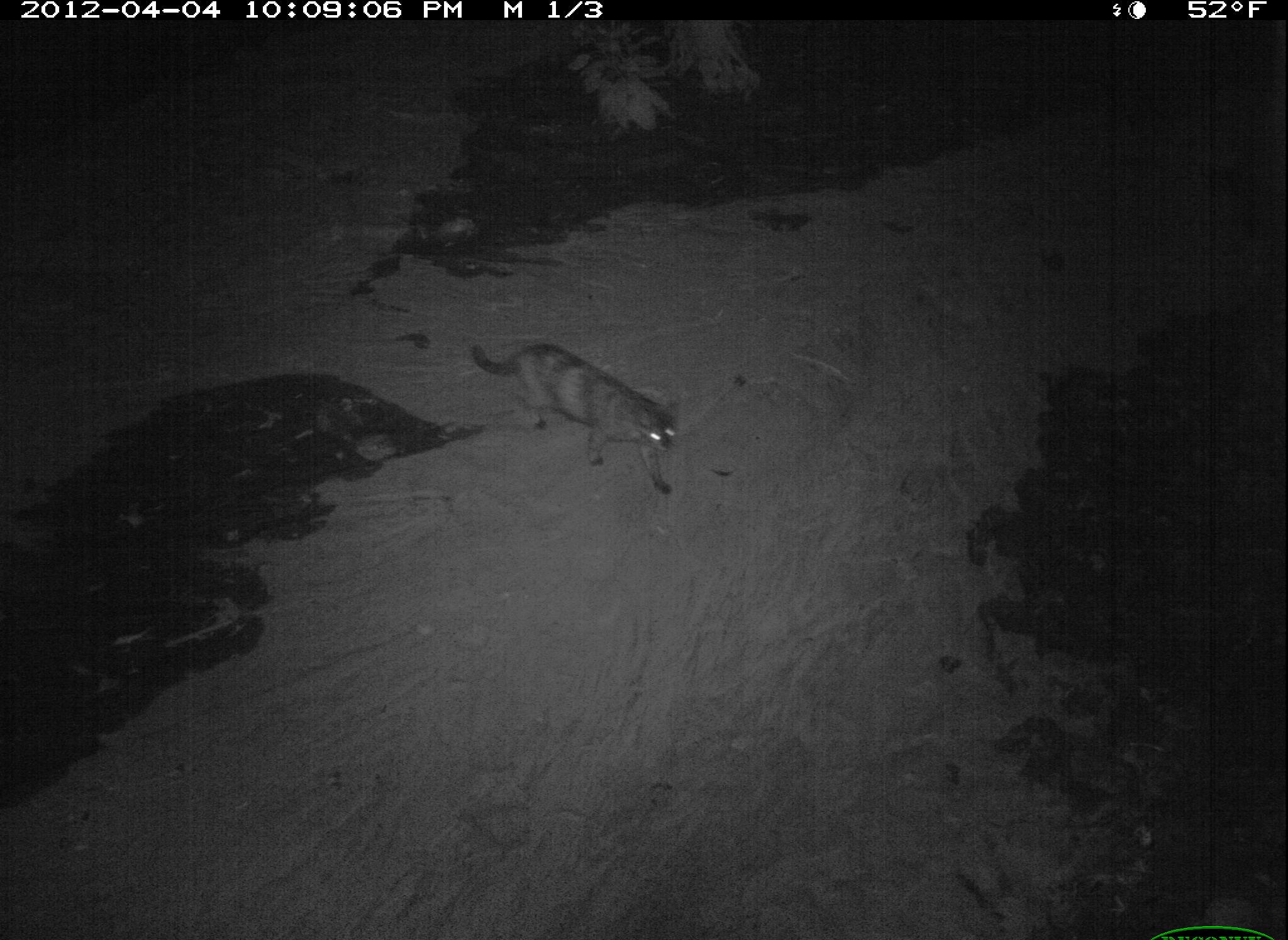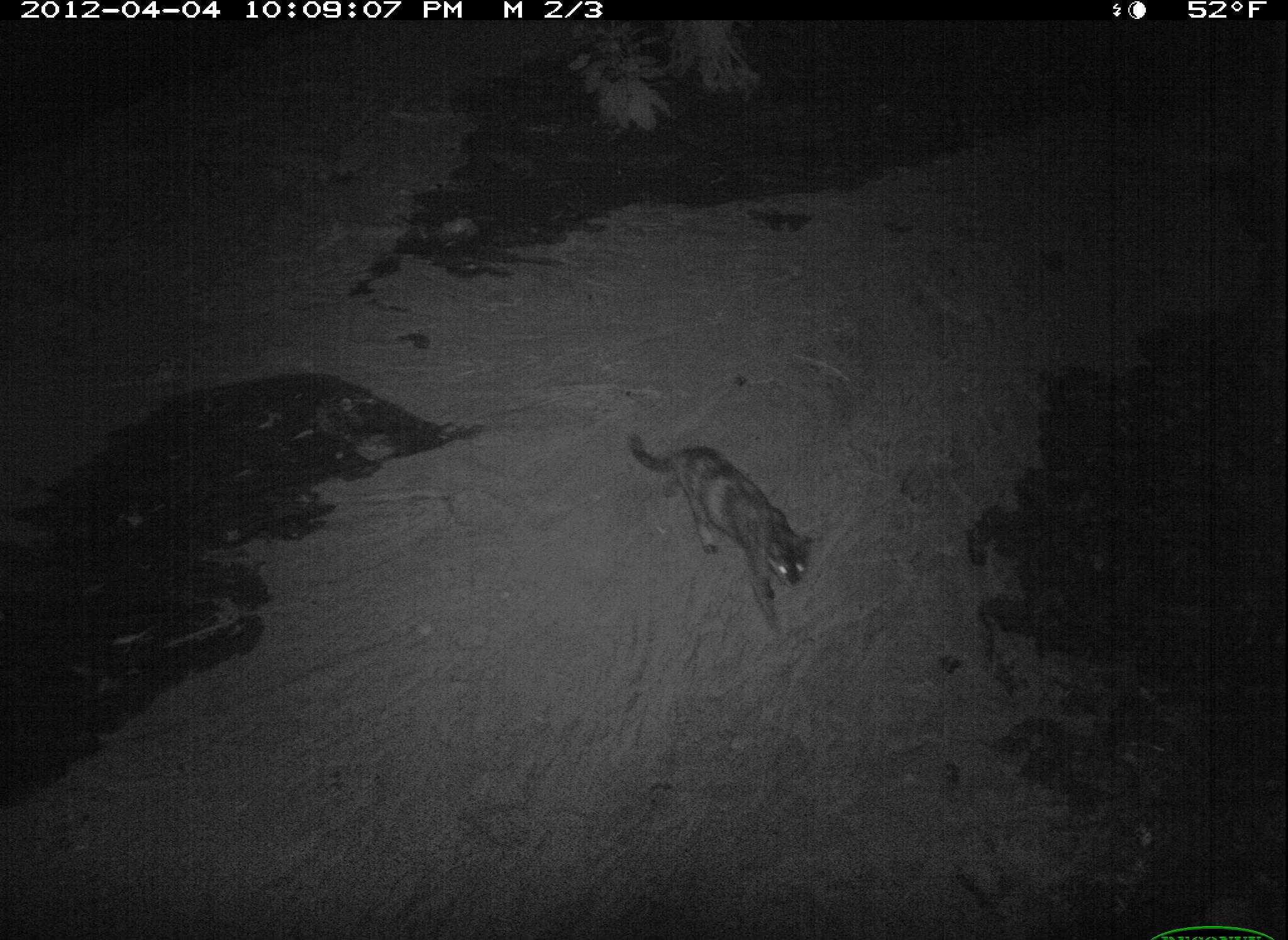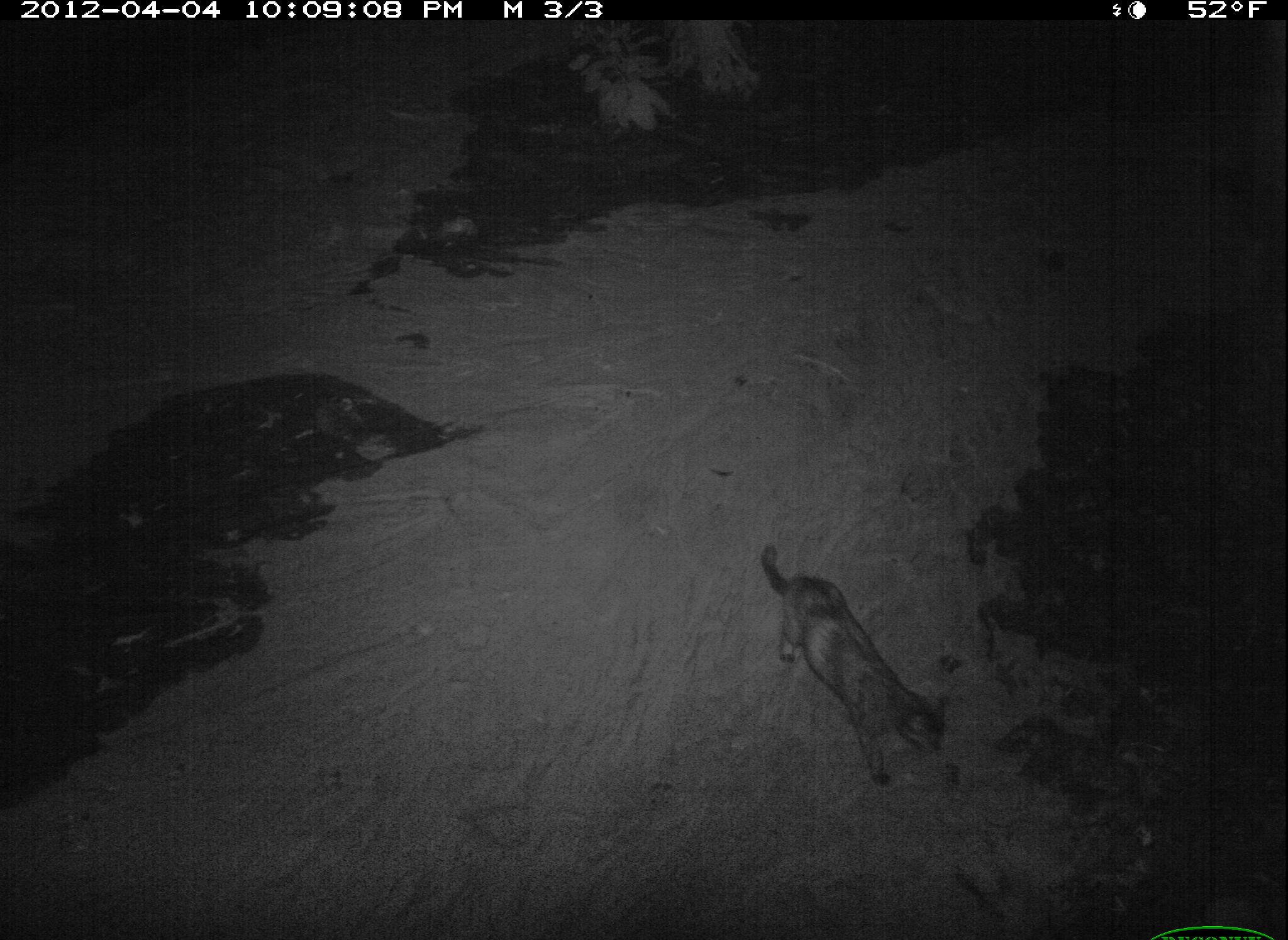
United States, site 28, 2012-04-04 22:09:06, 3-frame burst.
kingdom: Animalia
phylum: Chordata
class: Mammalia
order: Carnivora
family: Felidae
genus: Felis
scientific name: Felis catus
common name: cat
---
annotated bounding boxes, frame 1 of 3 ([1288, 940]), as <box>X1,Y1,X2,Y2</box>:
cat: <box>449,319,718,517</box>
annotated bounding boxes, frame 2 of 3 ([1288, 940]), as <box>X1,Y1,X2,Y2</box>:
cat: <box>618,422,828,649</box>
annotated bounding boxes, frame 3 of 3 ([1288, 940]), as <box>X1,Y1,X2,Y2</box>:
cat: <box>755,532,964,801</box>